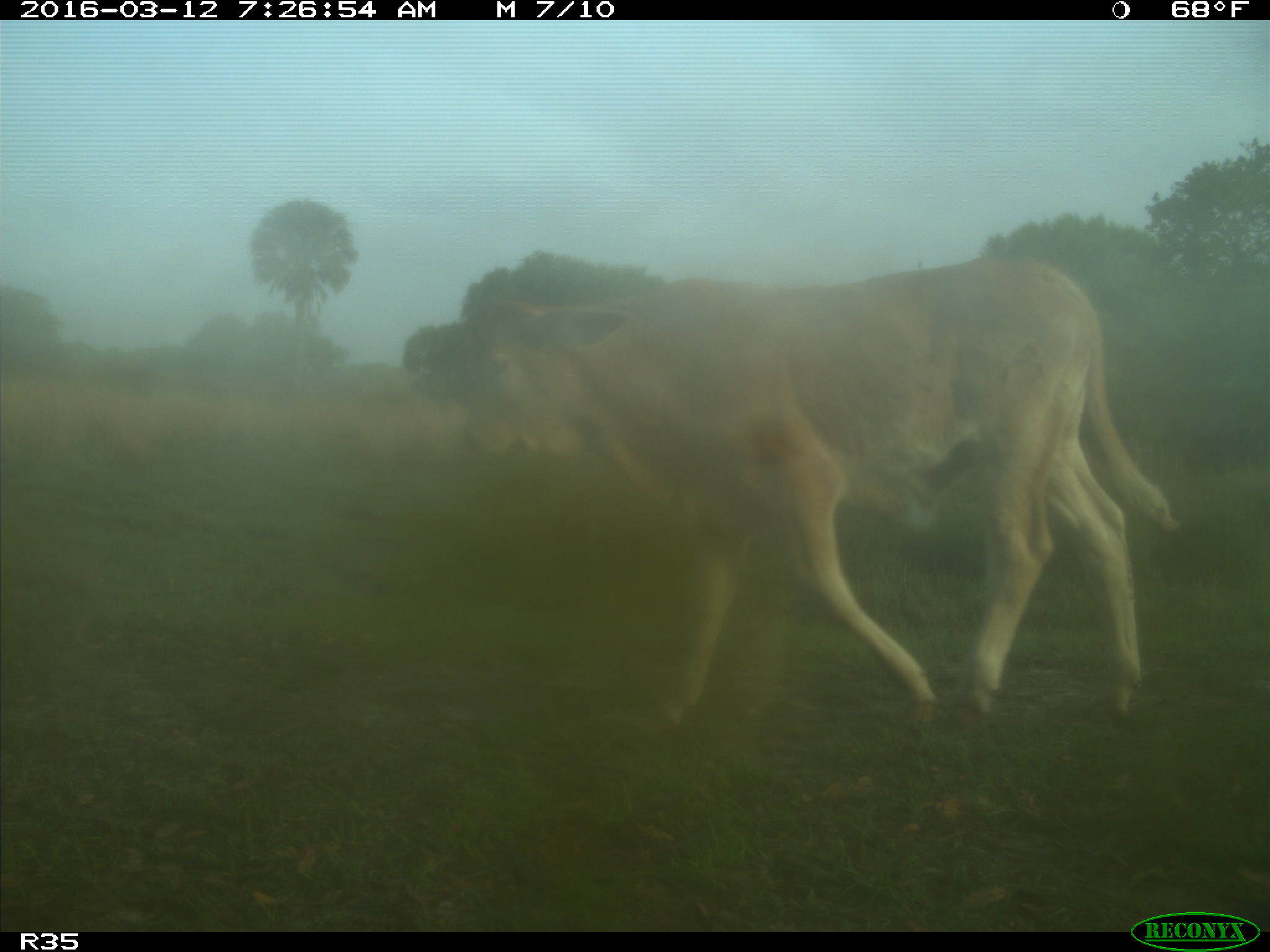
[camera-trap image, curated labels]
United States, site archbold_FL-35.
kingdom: Animalia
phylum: Chordata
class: Mammalia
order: Artiodactyla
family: Bovidae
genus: Bos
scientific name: Bos taurus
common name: domestic cow